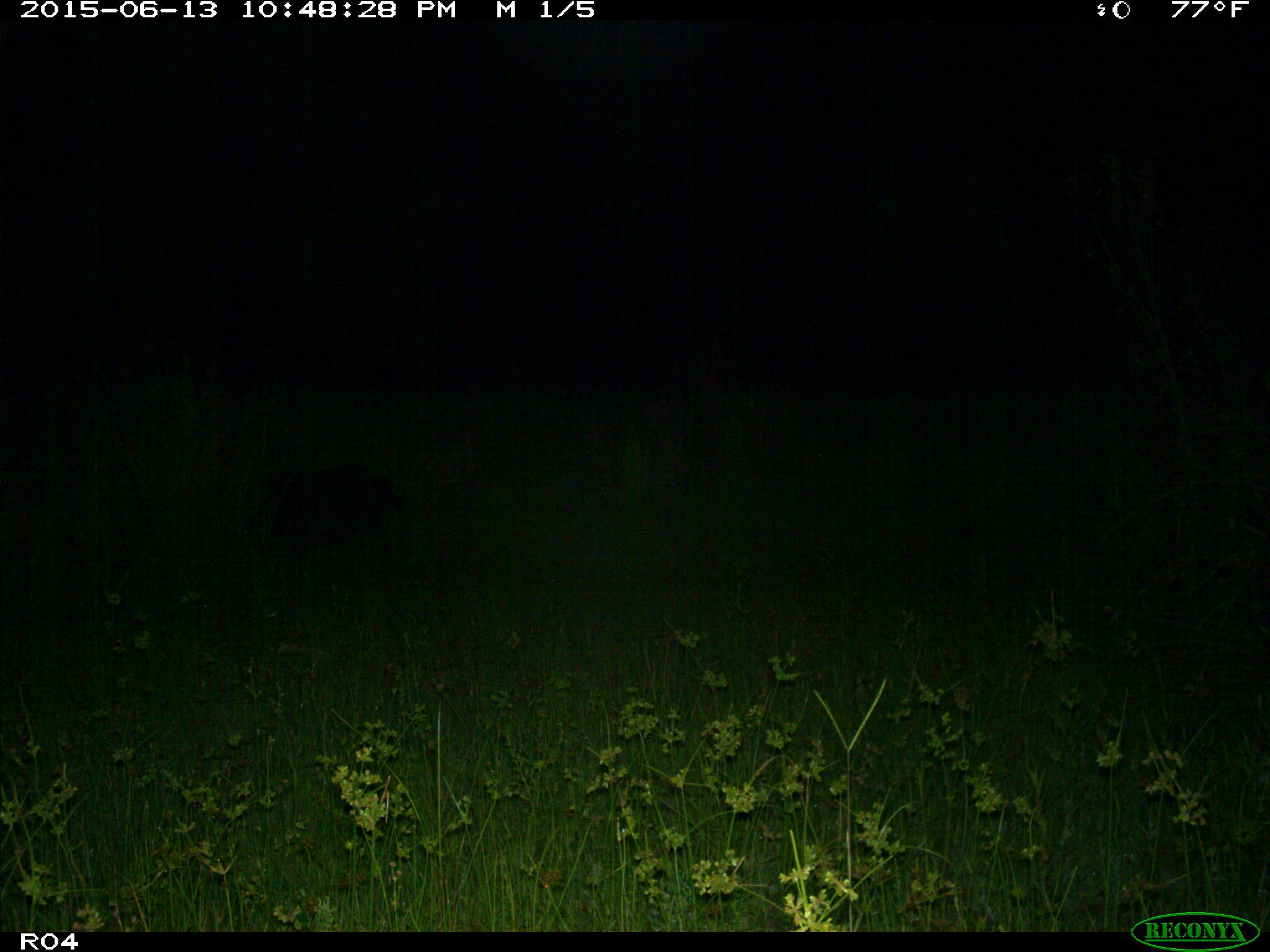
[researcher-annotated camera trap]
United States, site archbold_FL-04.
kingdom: Animalia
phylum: Chordata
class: Mammalia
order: Artiodactyla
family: Suidae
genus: Sus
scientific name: Sus scrofa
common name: wild boar